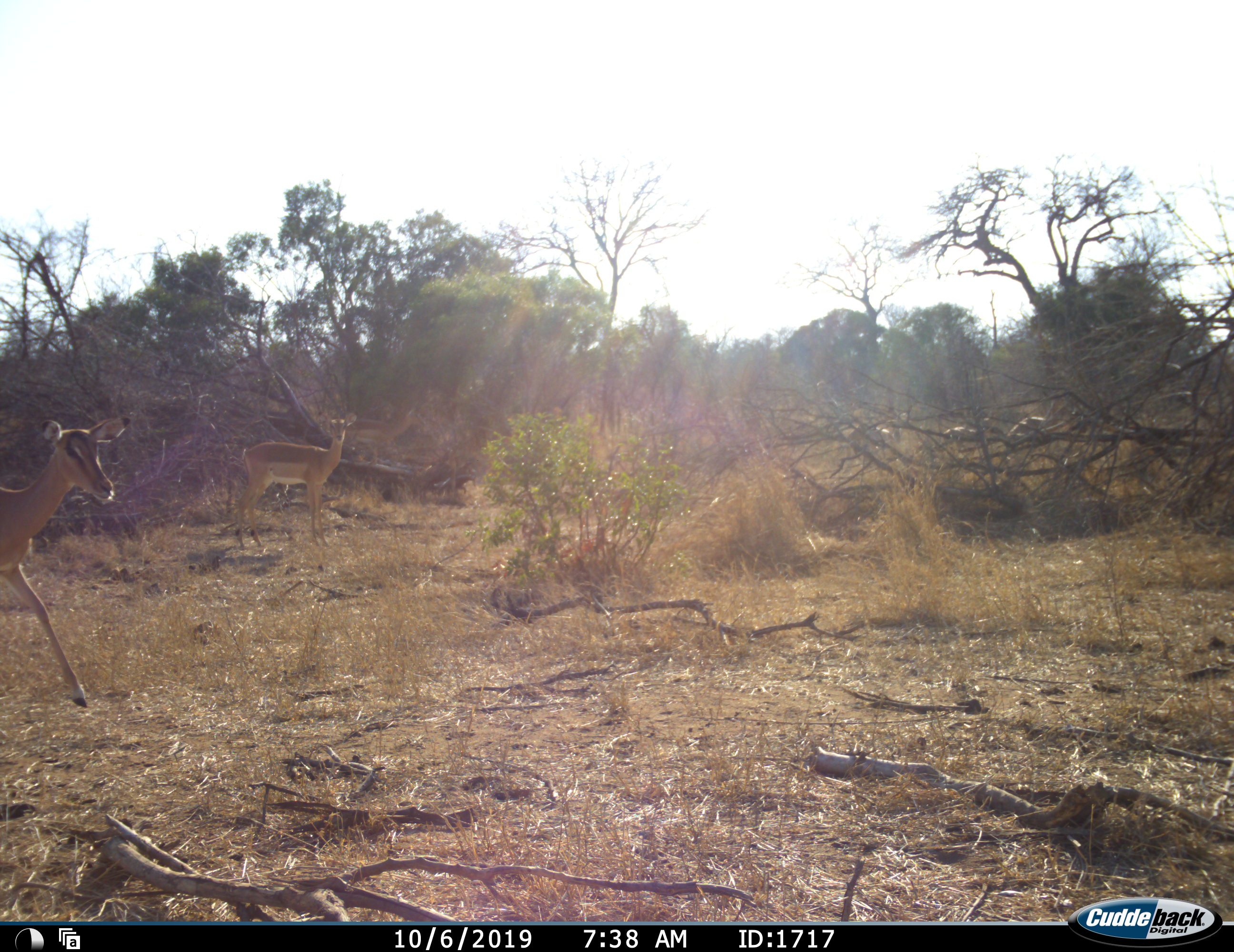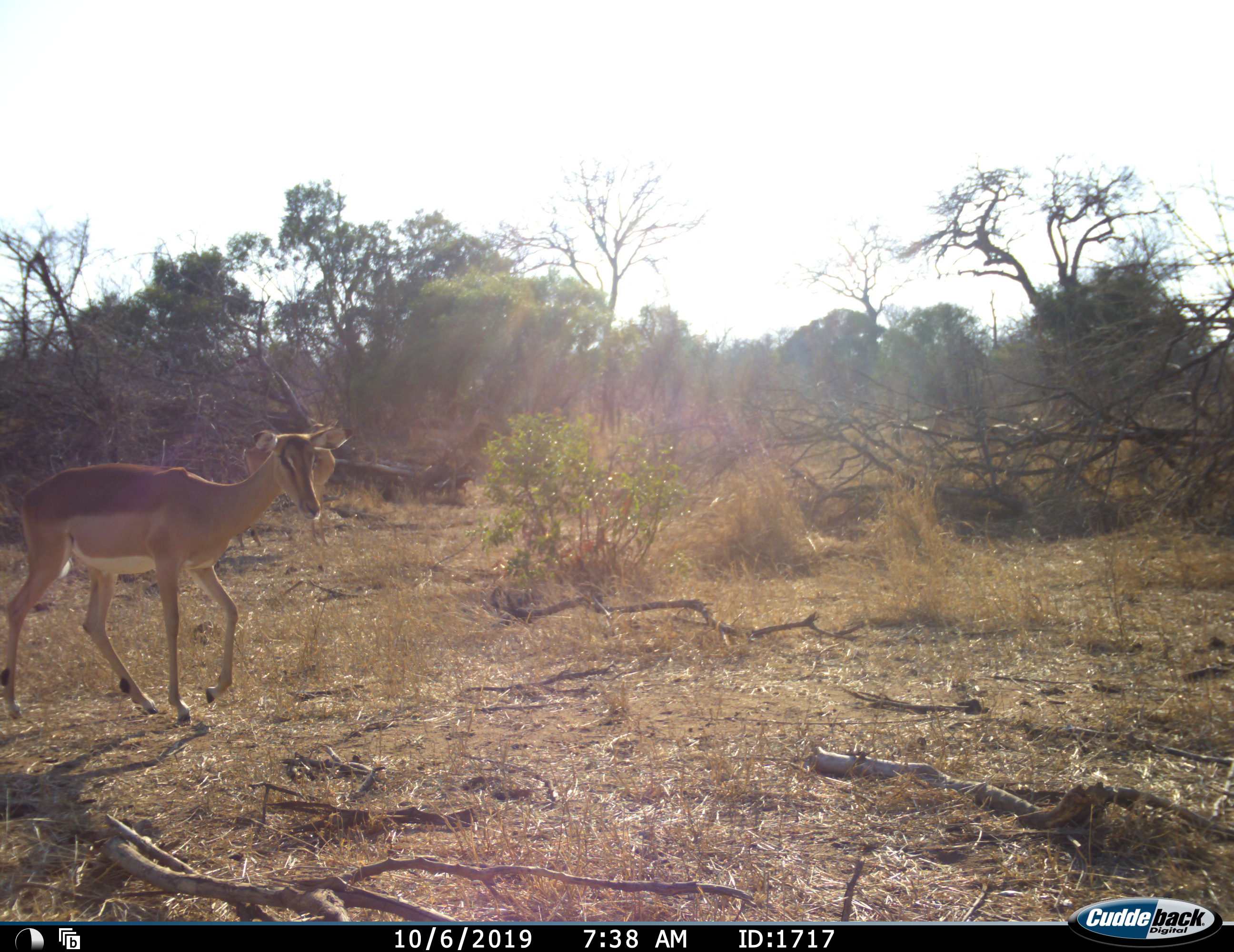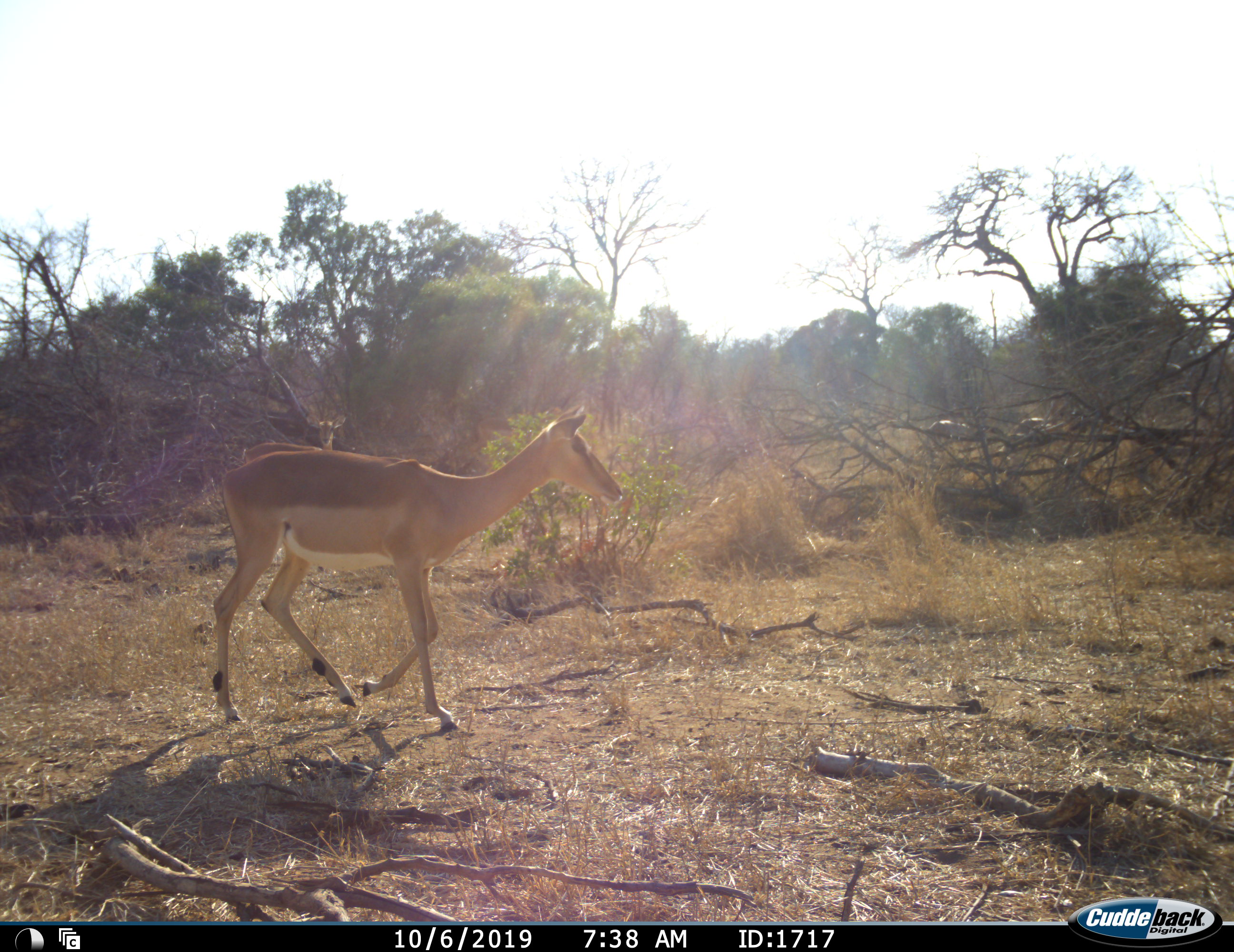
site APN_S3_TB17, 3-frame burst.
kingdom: Animalia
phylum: Chordata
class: Mammalia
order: Artiodactyla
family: Bovidae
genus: Aepyceros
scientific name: Aepyceros melampus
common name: impala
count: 5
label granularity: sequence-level